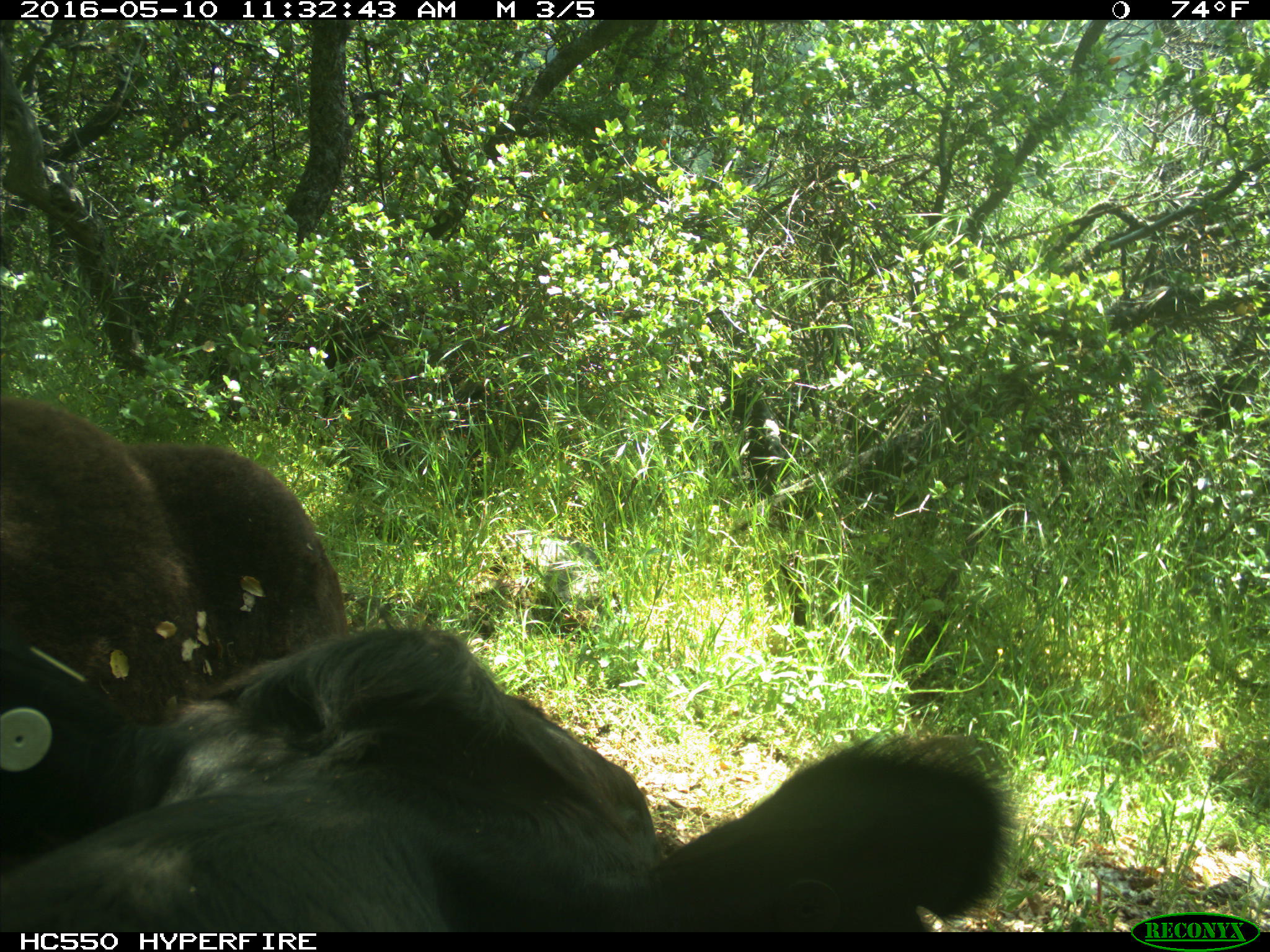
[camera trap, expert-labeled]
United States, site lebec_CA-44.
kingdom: Animalia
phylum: Chordata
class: Mammalia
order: Artiodactyla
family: Bovidae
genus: Bos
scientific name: Bos taurus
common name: domestic cow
Bos taurus (domestic cow).